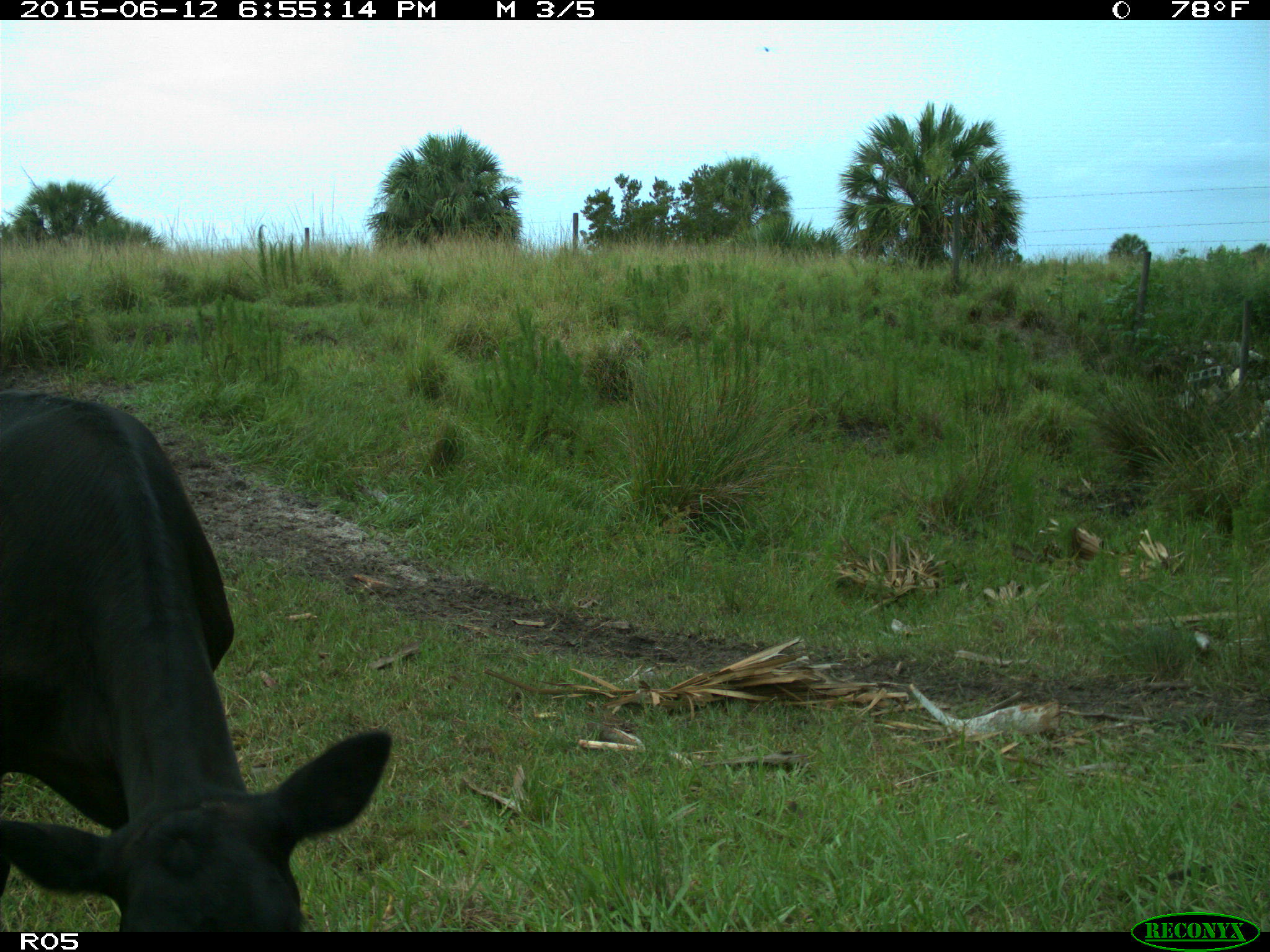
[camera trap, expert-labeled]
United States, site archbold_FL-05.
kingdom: Animalia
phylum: Chordata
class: Mammalia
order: Artiodactyla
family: Bovidae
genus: Bos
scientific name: Bos taurus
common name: domestic cow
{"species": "Bos taurus (domestic cow)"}